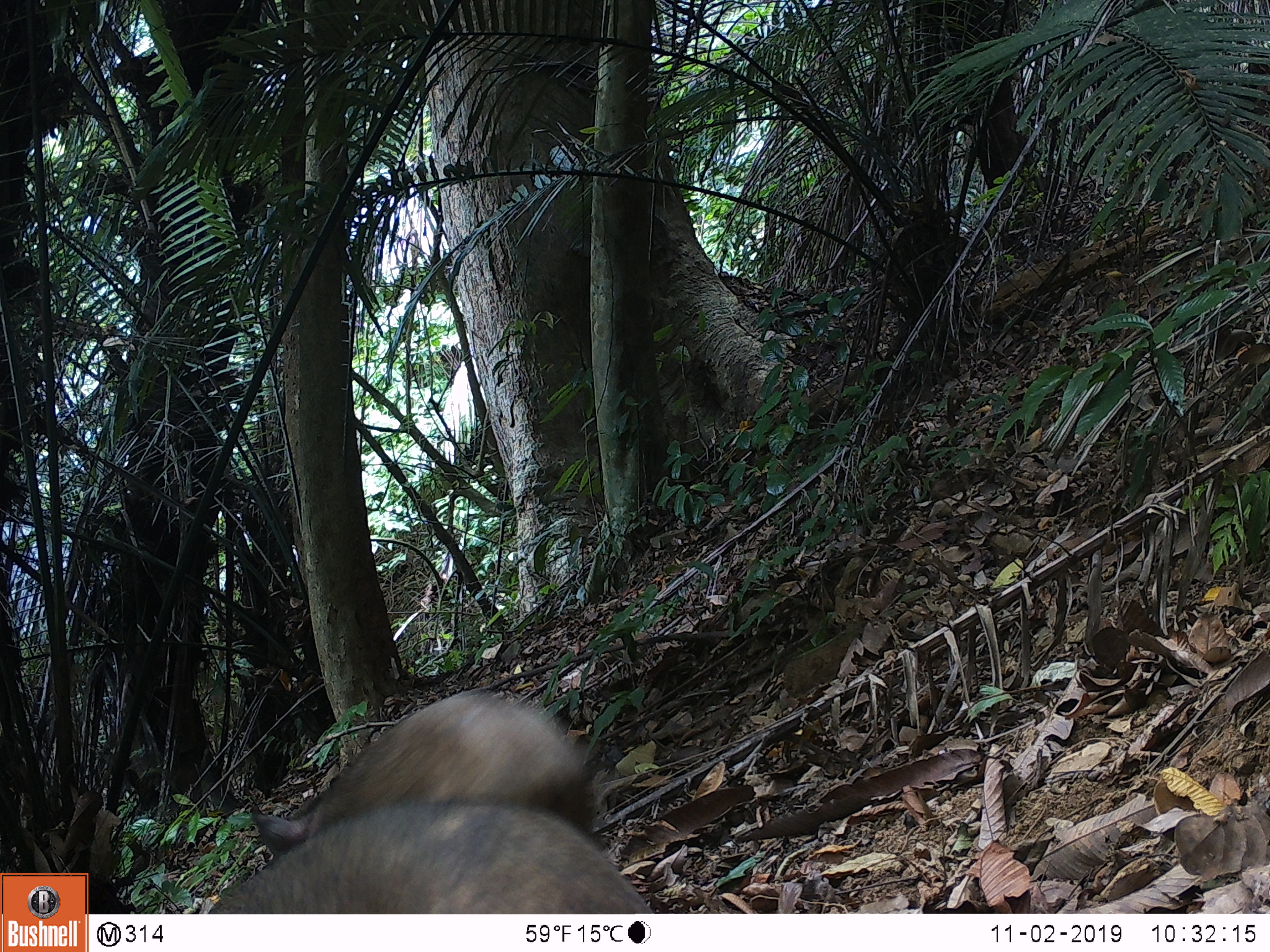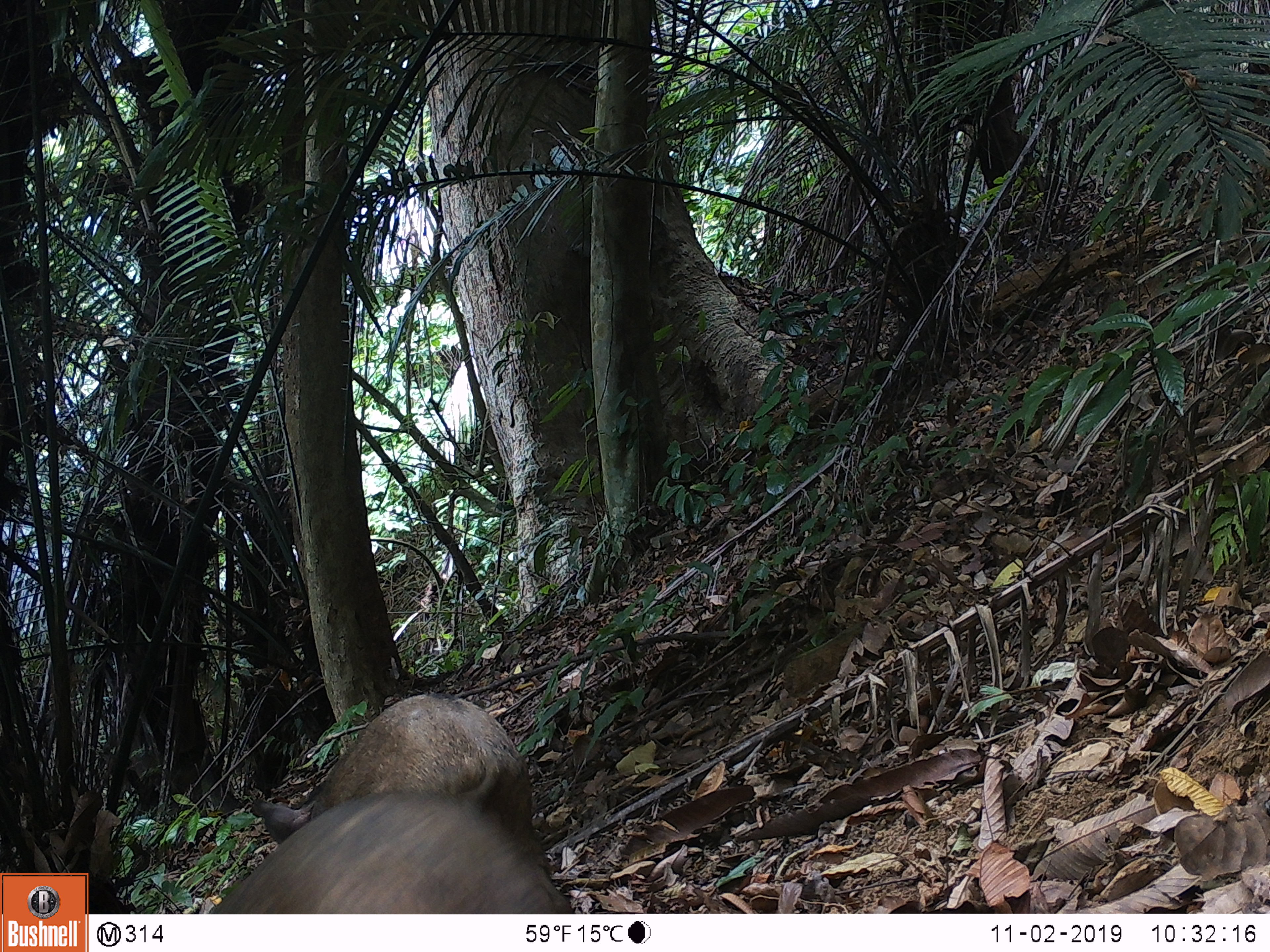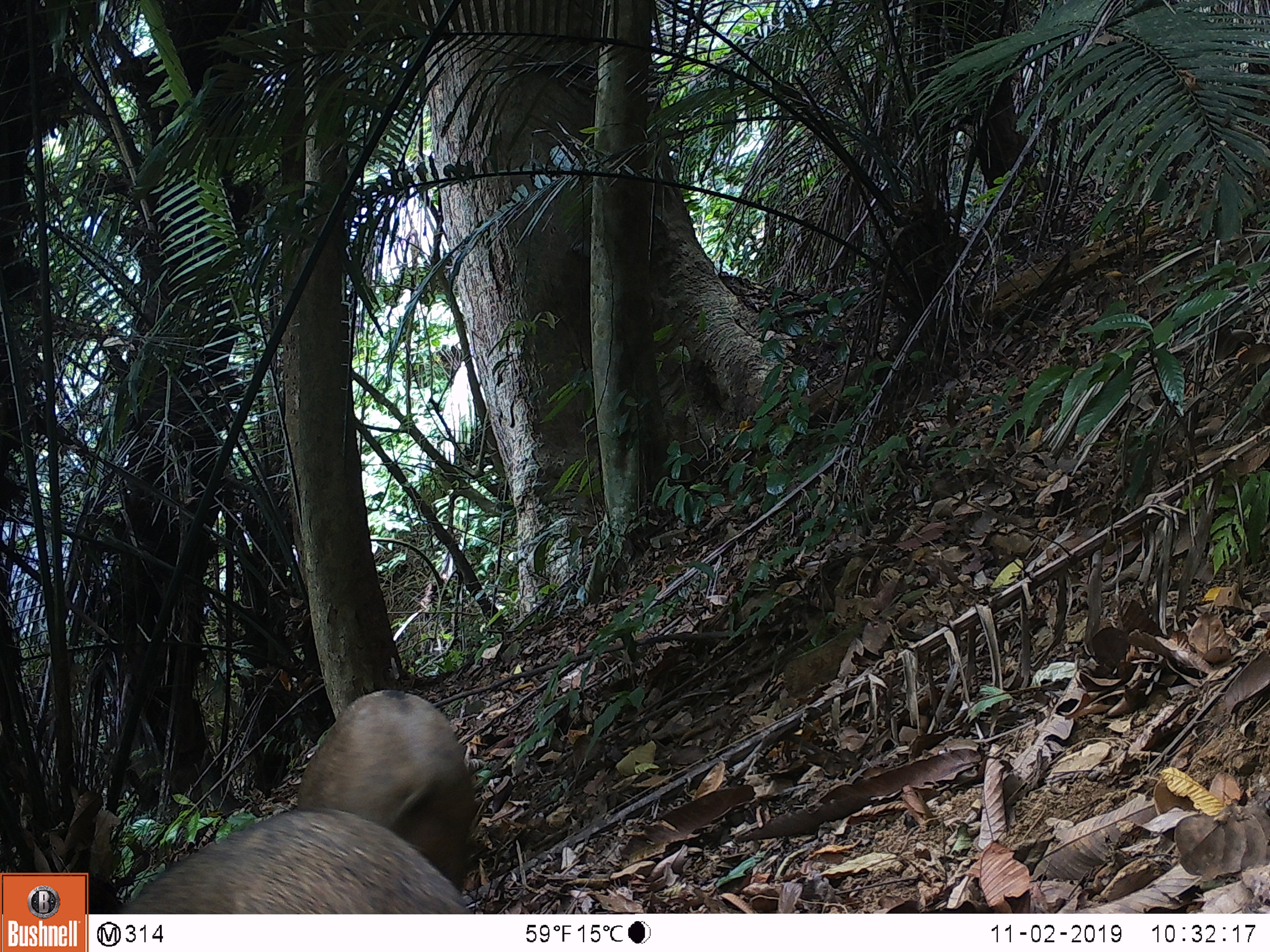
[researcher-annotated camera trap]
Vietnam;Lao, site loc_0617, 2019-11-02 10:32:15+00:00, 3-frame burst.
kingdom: Animalia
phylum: Chordata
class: Mammalia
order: Artiodactyla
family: Suidae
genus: Sus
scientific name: Sus scrofa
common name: eurasian wild pig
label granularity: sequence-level